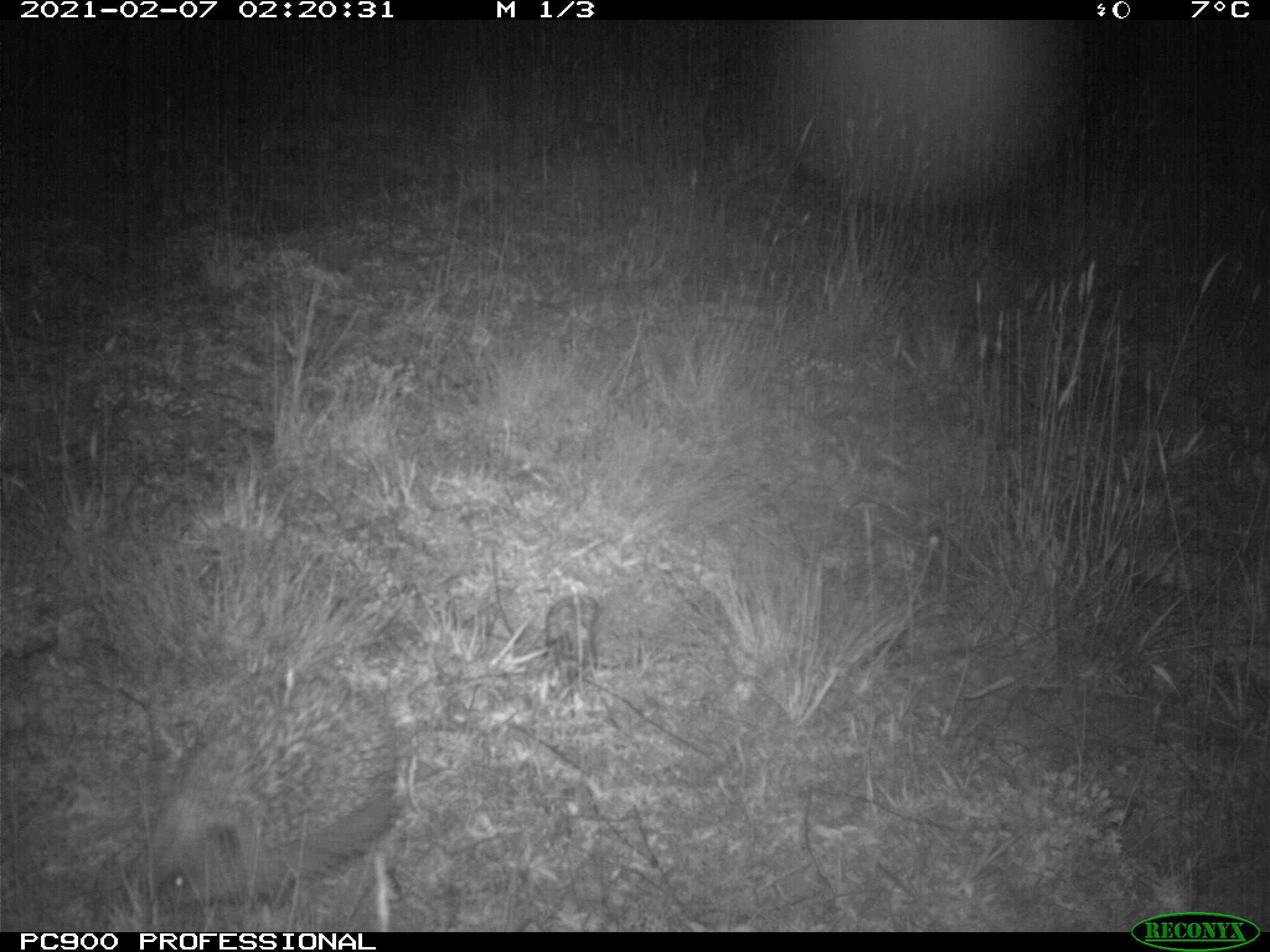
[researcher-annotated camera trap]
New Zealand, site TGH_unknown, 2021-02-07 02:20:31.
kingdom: Animalia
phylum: Chordata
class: Mammalia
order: Eulipotyphla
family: Erinaceidae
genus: Erinaceus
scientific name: Erinaceus europaeus europaeus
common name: european hedgehog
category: hedgehog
Hedgehog (european hedgehog) (Erinaceus europaeus europaeus).